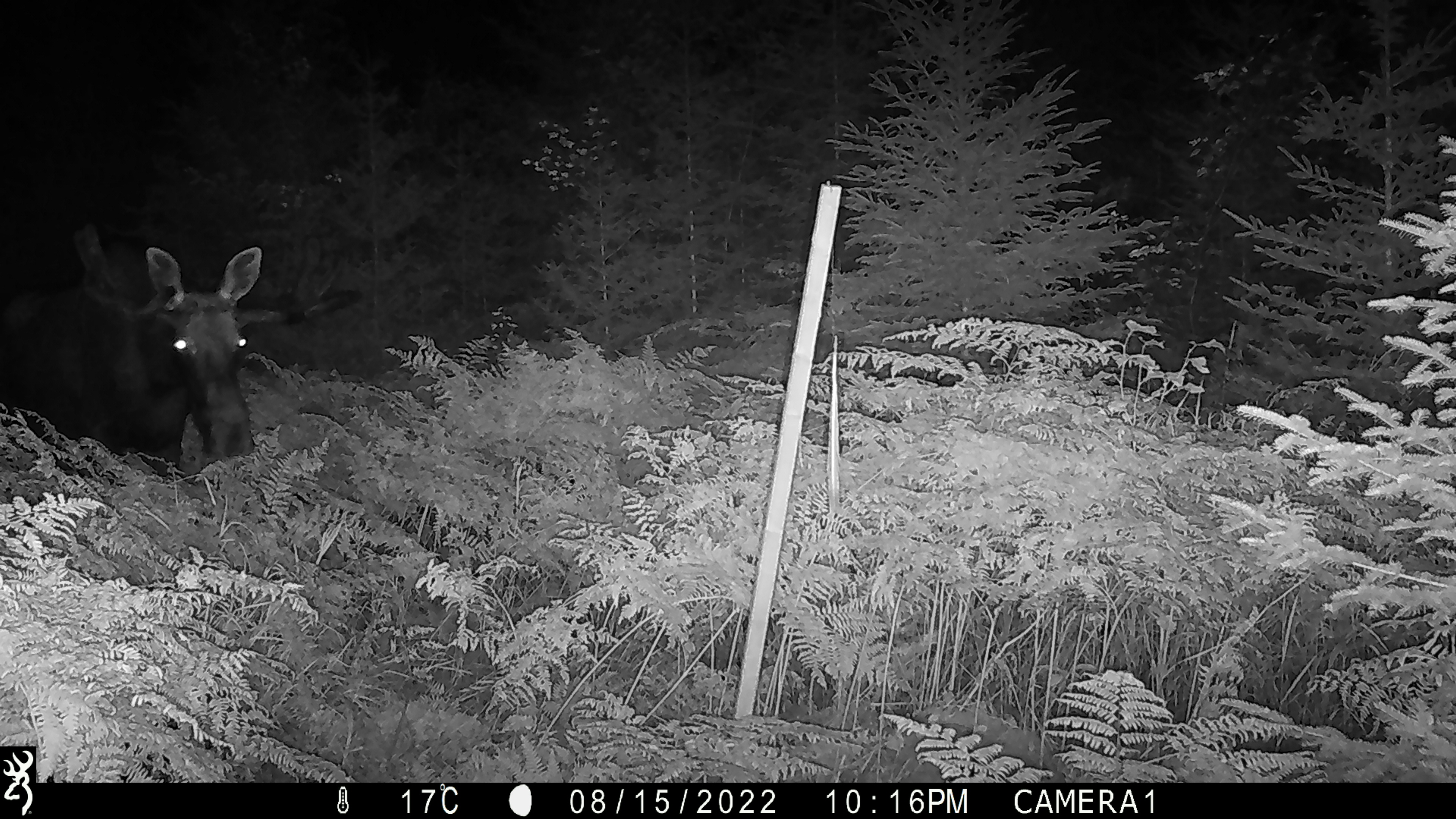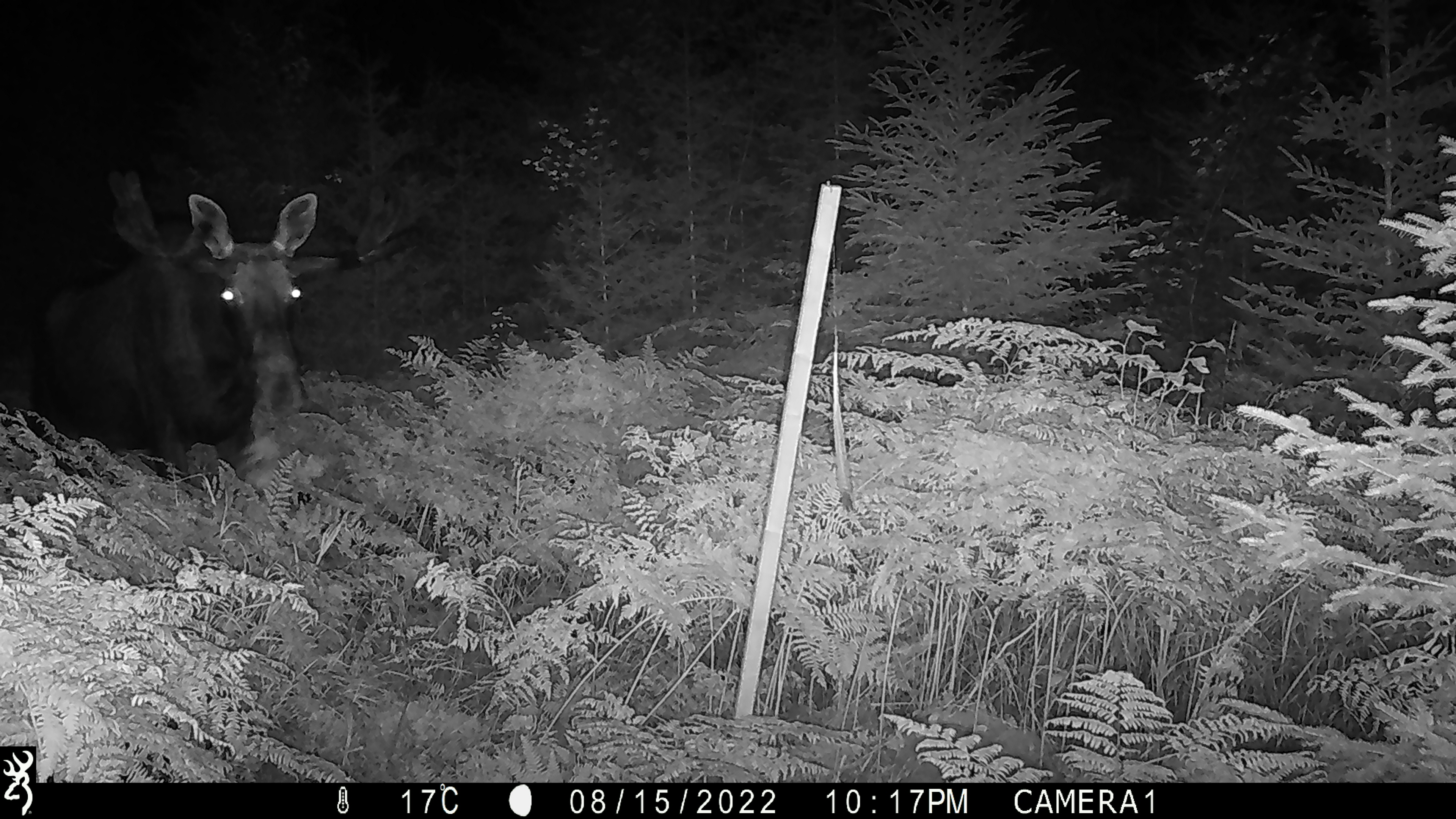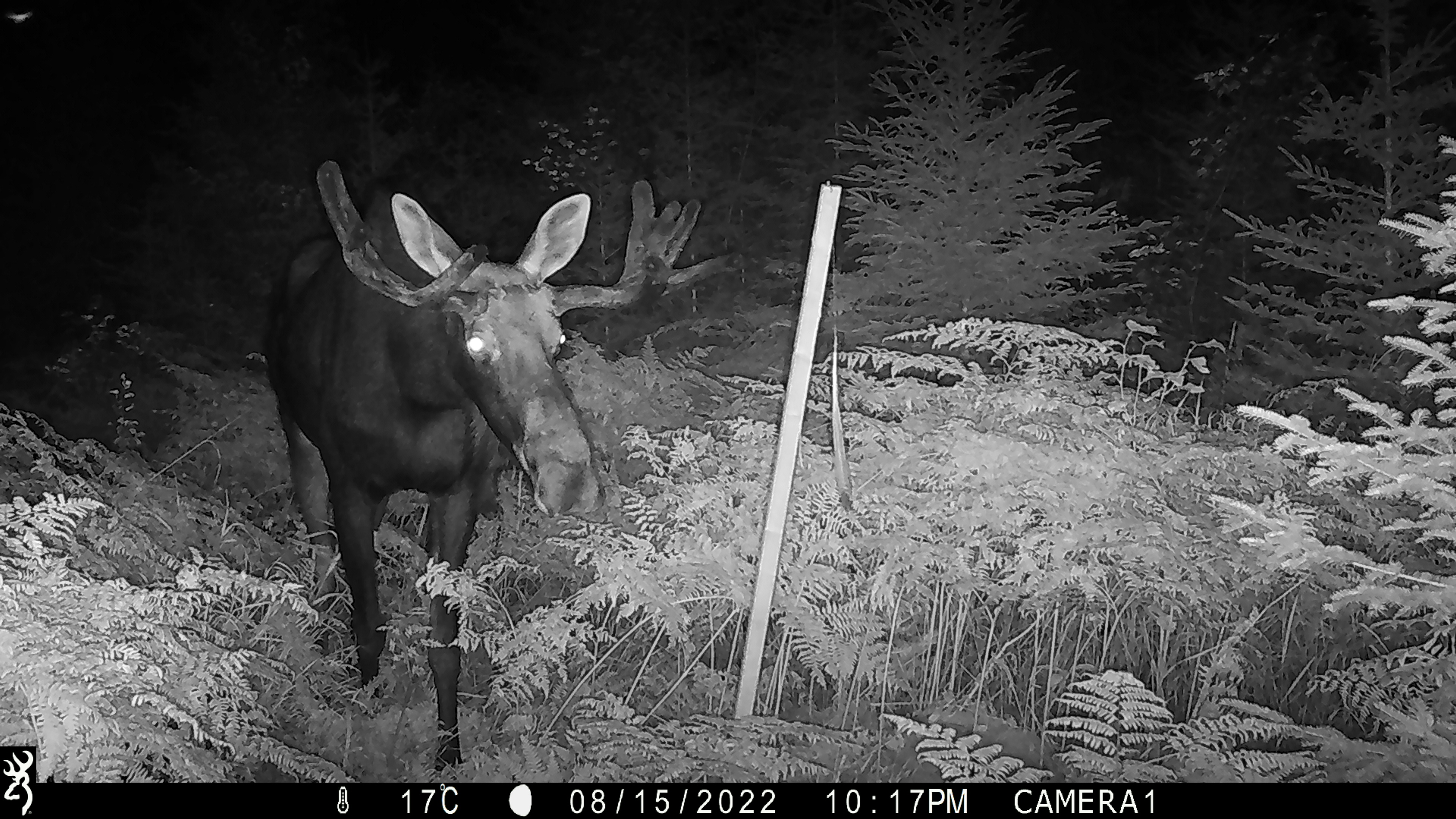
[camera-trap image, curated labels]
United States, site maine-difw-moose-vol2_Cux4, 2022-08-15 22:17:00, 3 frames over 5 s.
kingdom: Animalia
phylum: Chordata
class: Mammalia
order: Artiodactyla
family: Cervidae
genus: Alces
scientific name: Alces alces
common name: moose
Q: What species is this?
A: Moose (Alces alces).